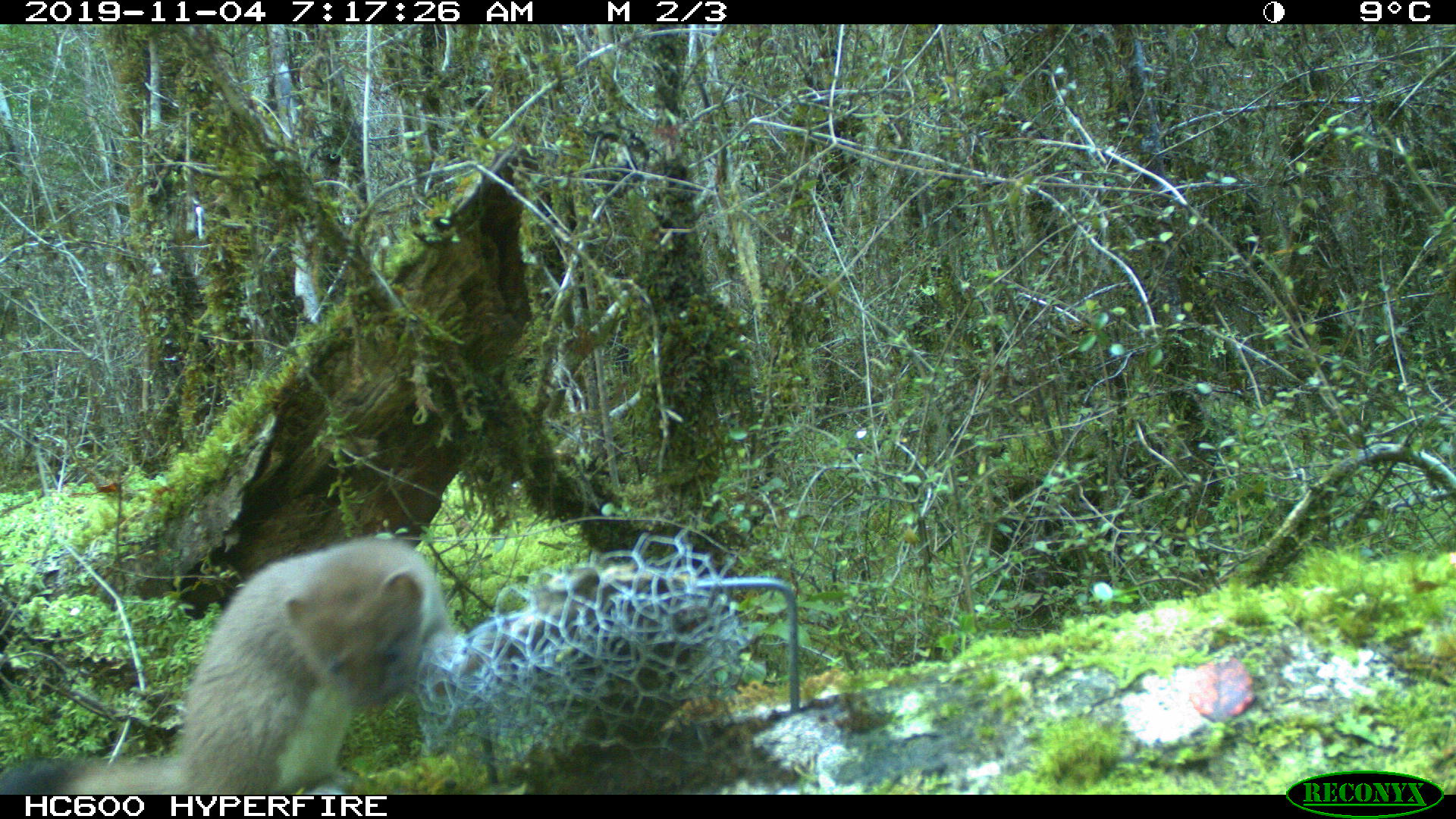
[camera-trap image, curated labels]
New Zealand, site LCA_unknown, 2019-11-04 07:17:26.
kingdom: Animalia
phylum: Chordata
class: Mammalia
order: Carnivora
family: Mustelidae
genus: Mustela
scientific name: Mustela erminea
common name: stoat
Stoat (Mustela erminea).